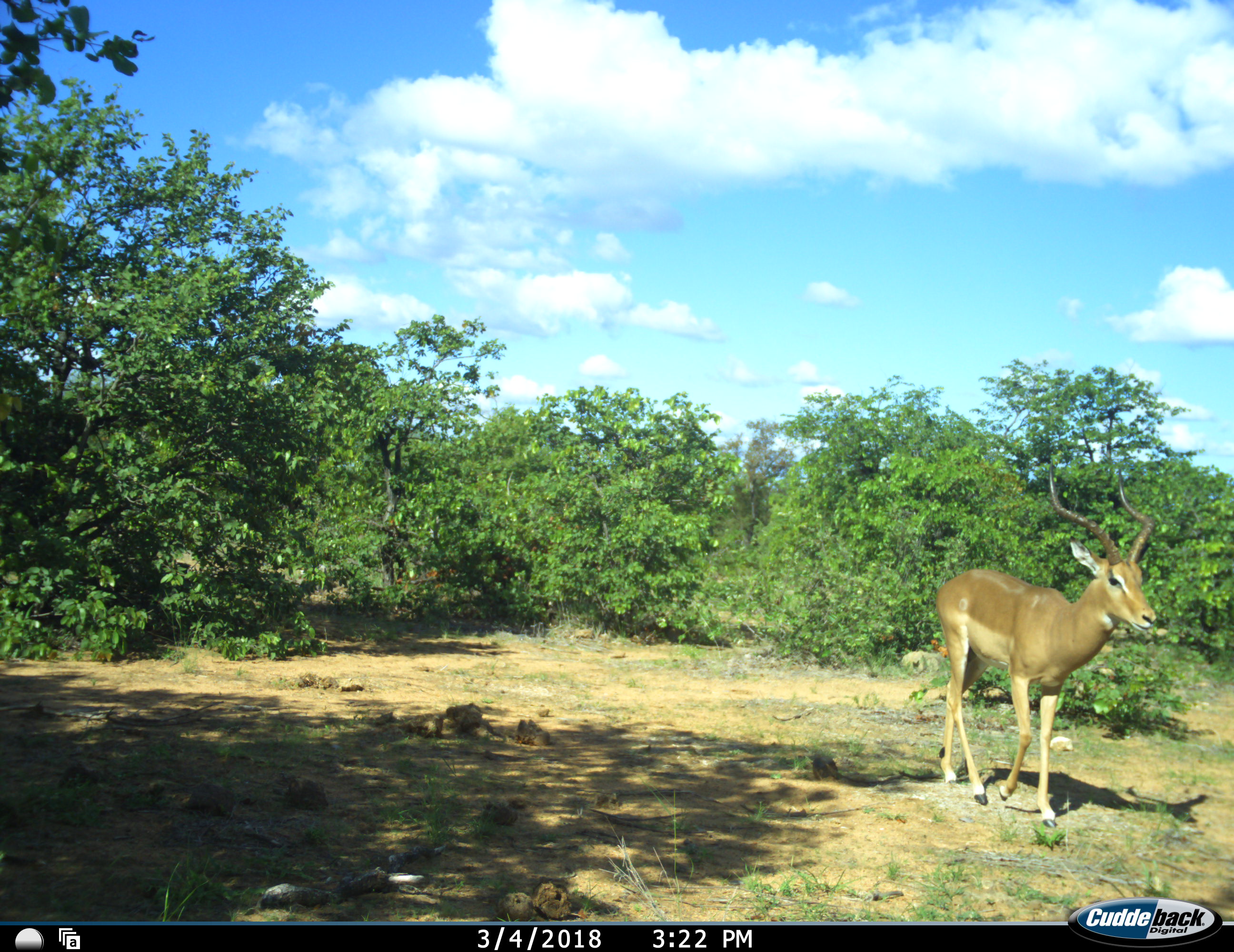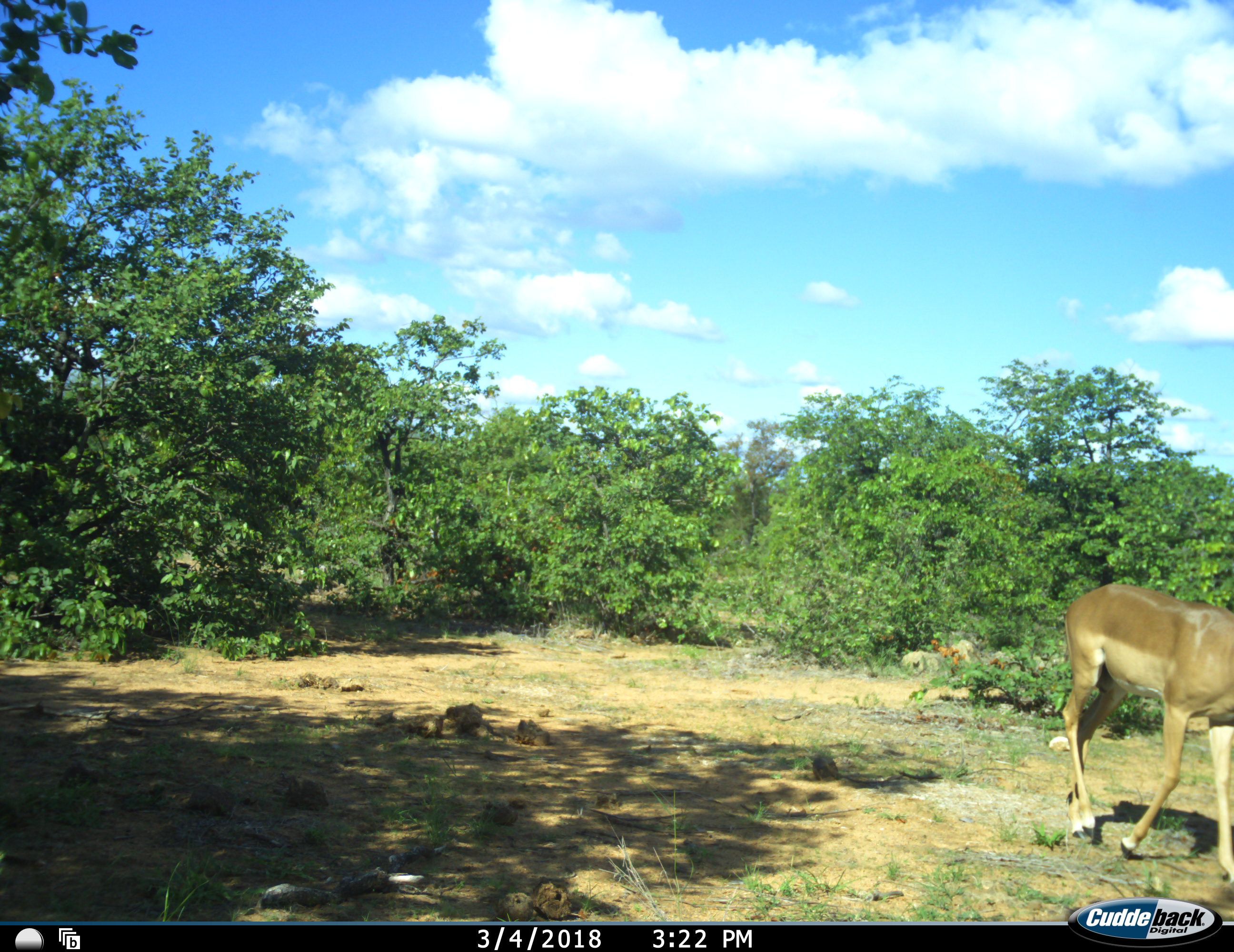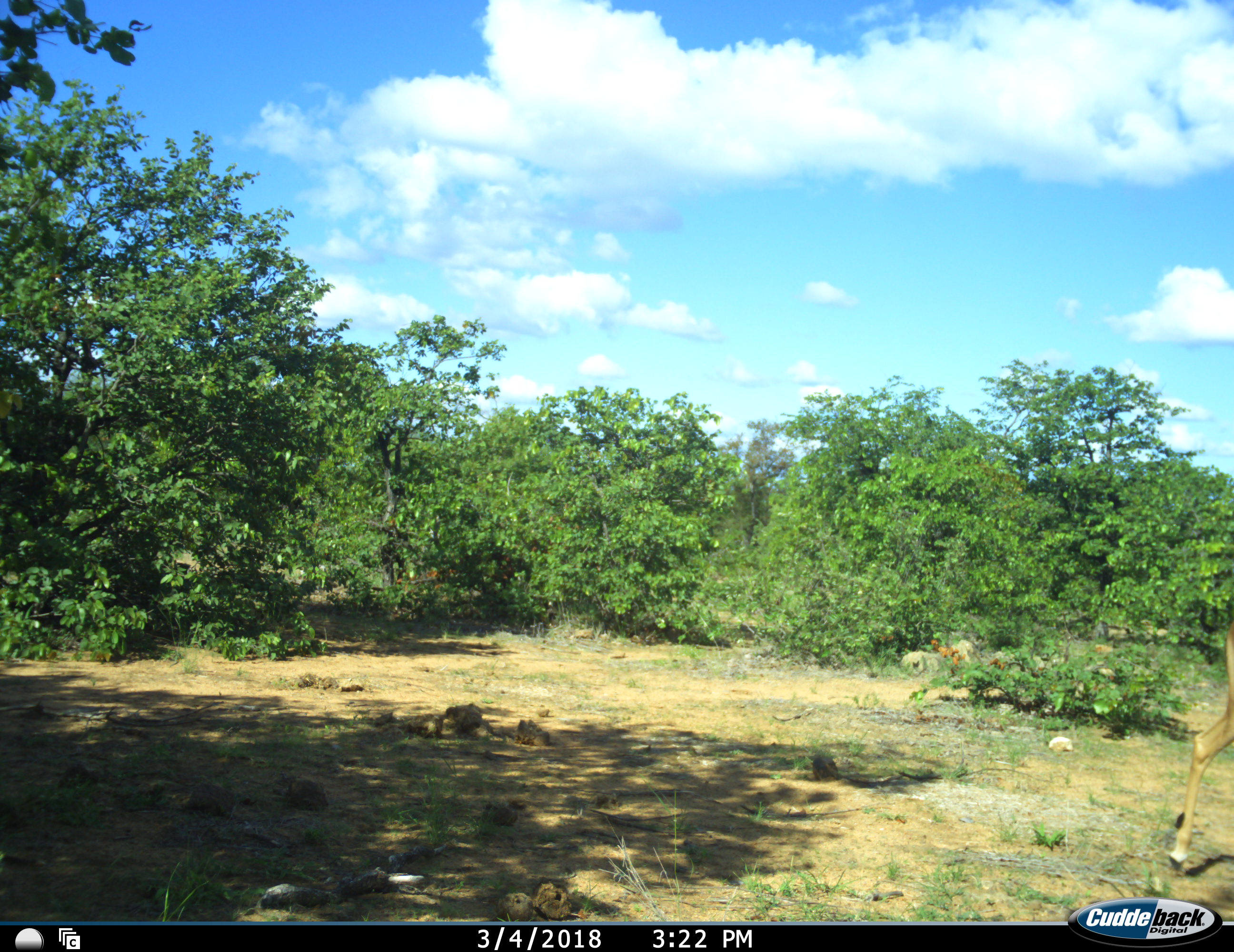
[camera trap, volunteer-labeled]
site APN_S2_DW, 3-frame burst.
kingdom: Animalia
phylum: Chordata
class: Mammalia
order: Artiodactyla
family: Bovidae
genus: Aepyceros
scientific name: Aepyceros melampus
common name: impala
Impala (Aepyceros melampus), count 1. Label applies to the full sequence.